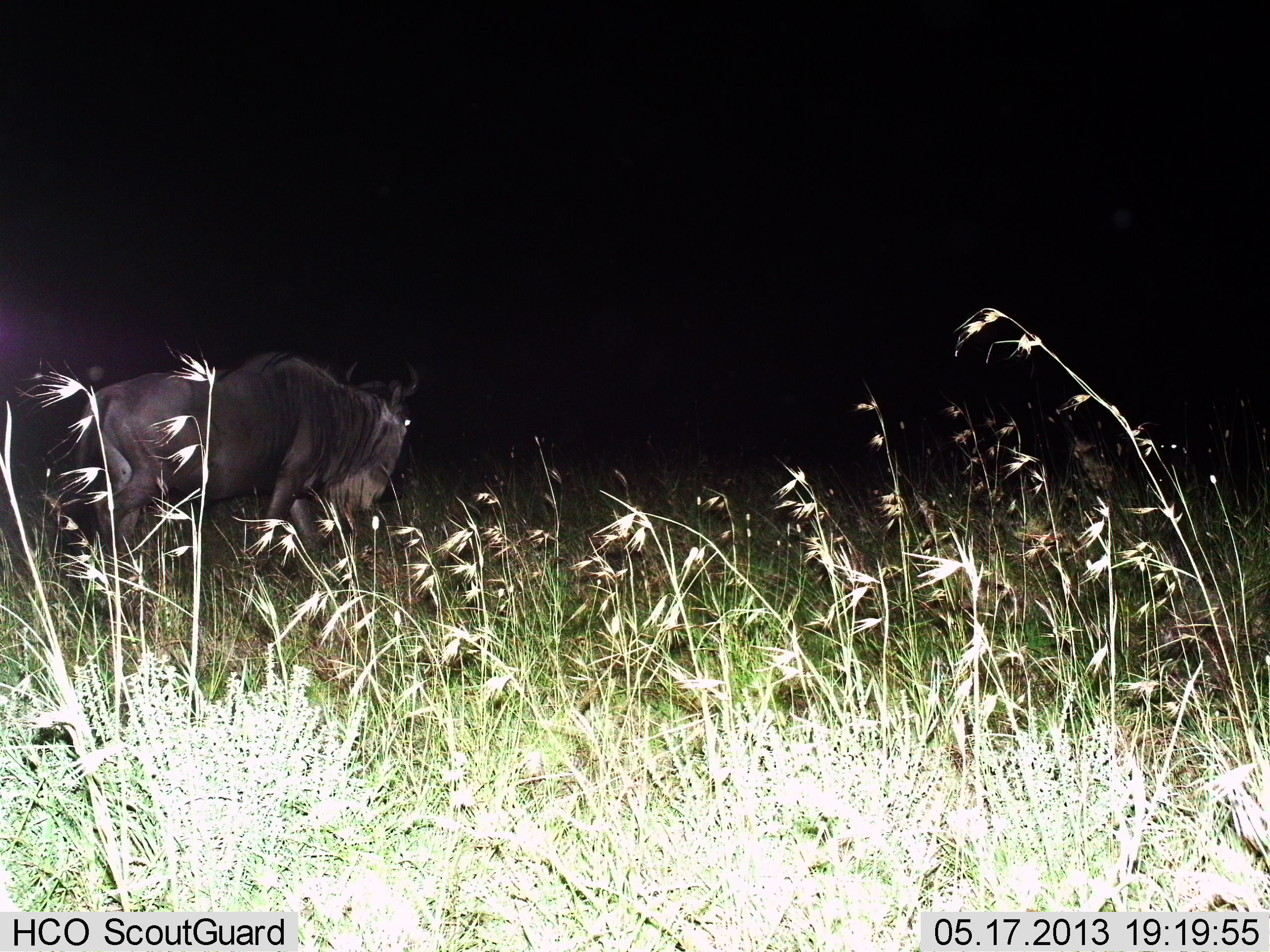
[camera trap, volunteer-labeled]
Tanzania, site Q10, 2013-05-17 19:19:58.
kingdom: Animalia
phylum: Chordata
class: Mammalia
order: Artiodactyla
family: Bovidae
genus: Connochaetes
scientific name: Connochaetes taurinus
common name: blue wildebeest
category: wildebeest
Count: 1.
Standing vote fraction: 20%.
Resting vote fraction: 0%.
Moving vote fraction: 80%.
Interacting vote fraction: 0%.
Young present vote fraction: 0%.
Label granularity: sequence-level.